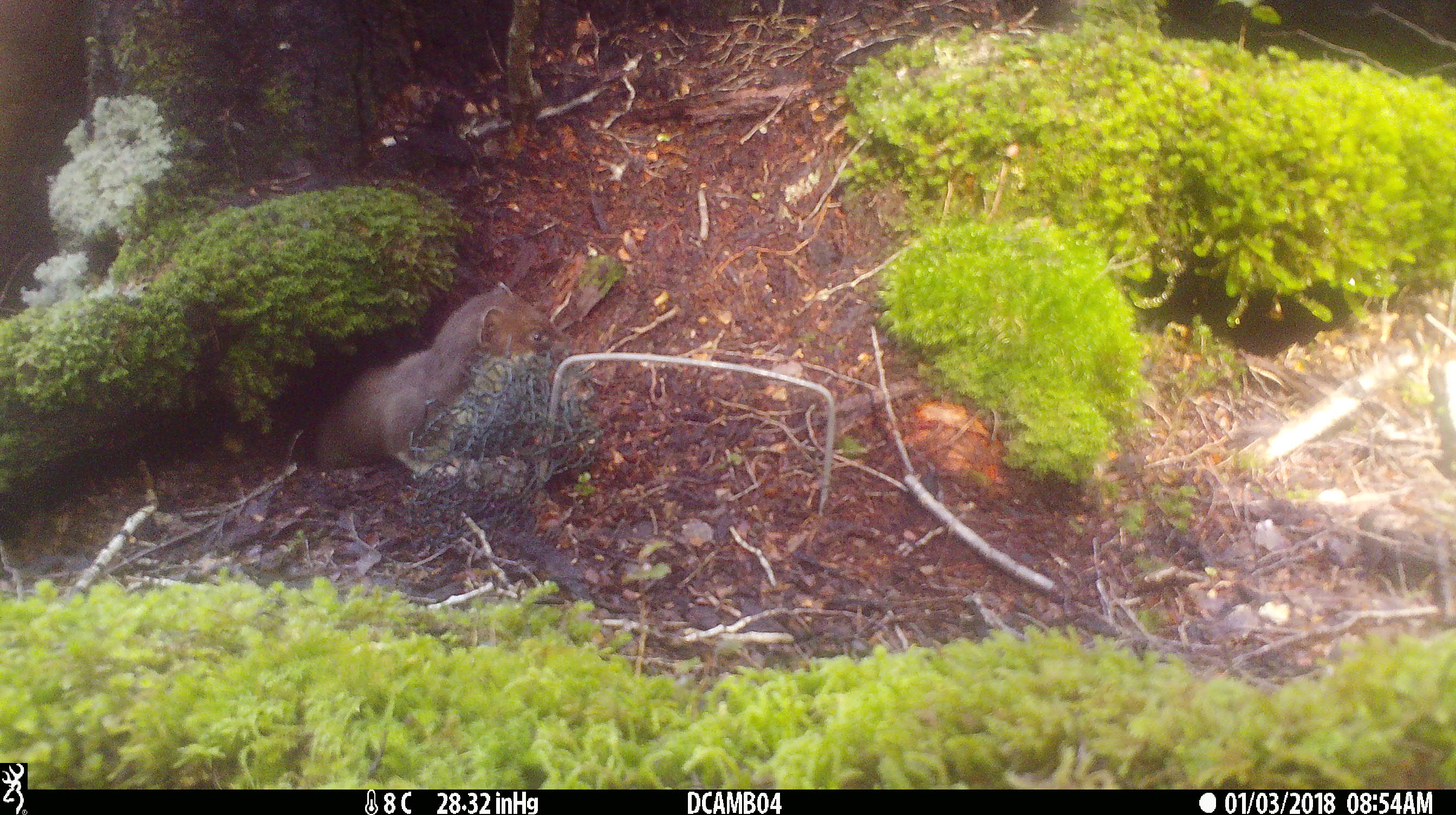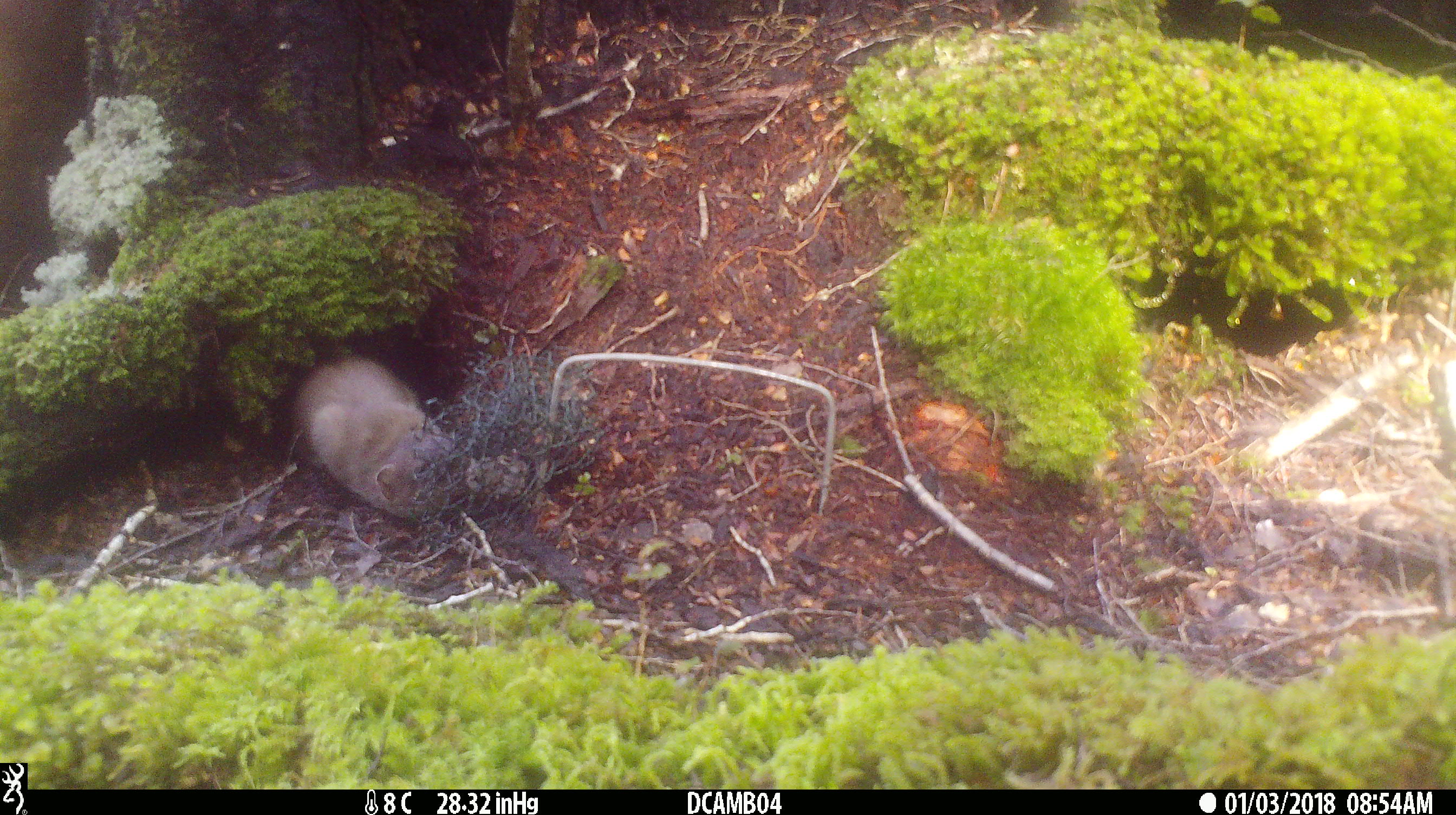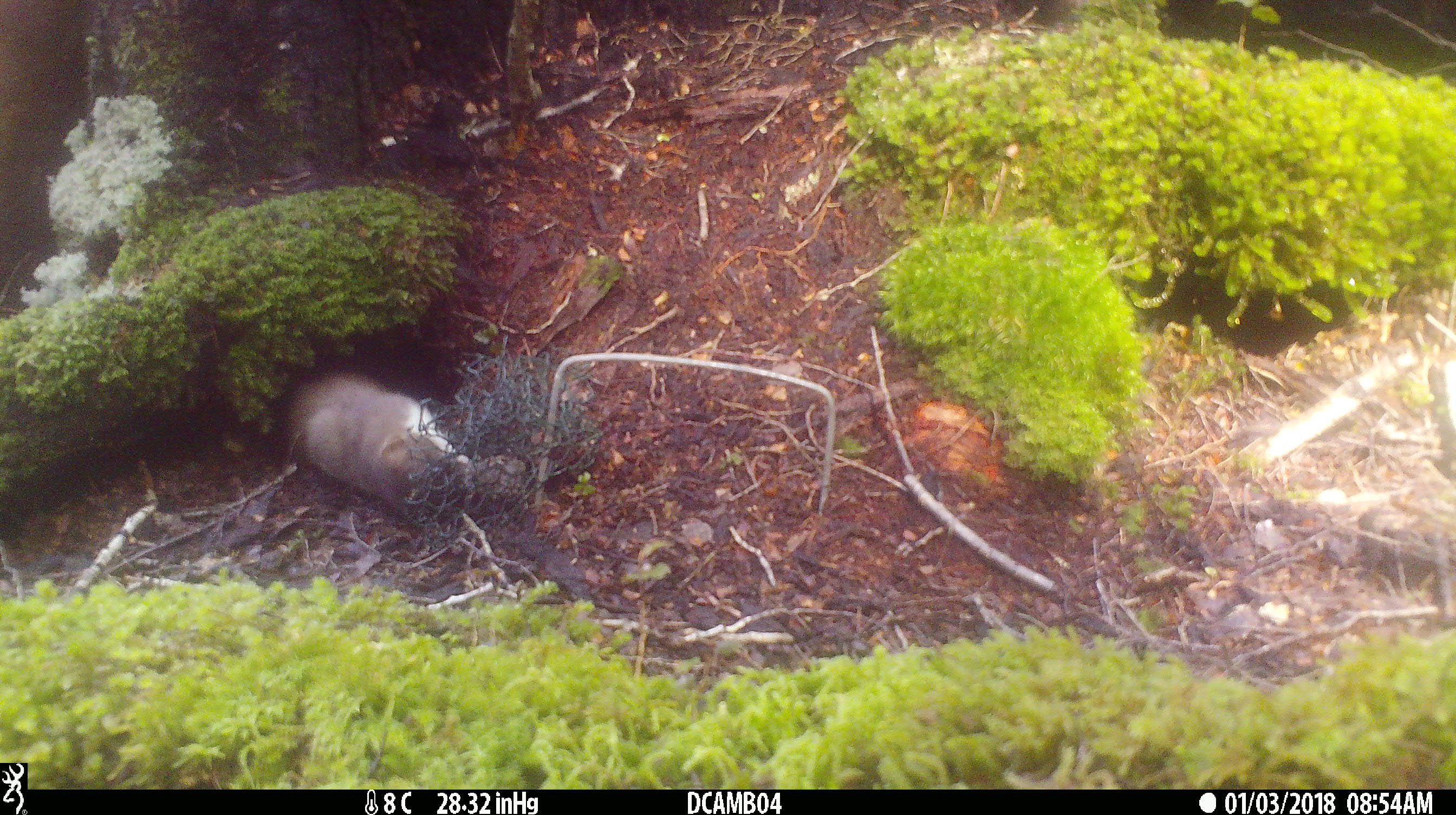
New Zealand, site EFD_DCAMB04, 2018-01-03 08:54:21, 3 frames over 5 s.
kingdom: Animalia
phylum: Chordata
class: Mammalia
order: Carnivora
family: Mustelidae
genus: Mustela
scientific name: Mustela erminea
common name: stoat